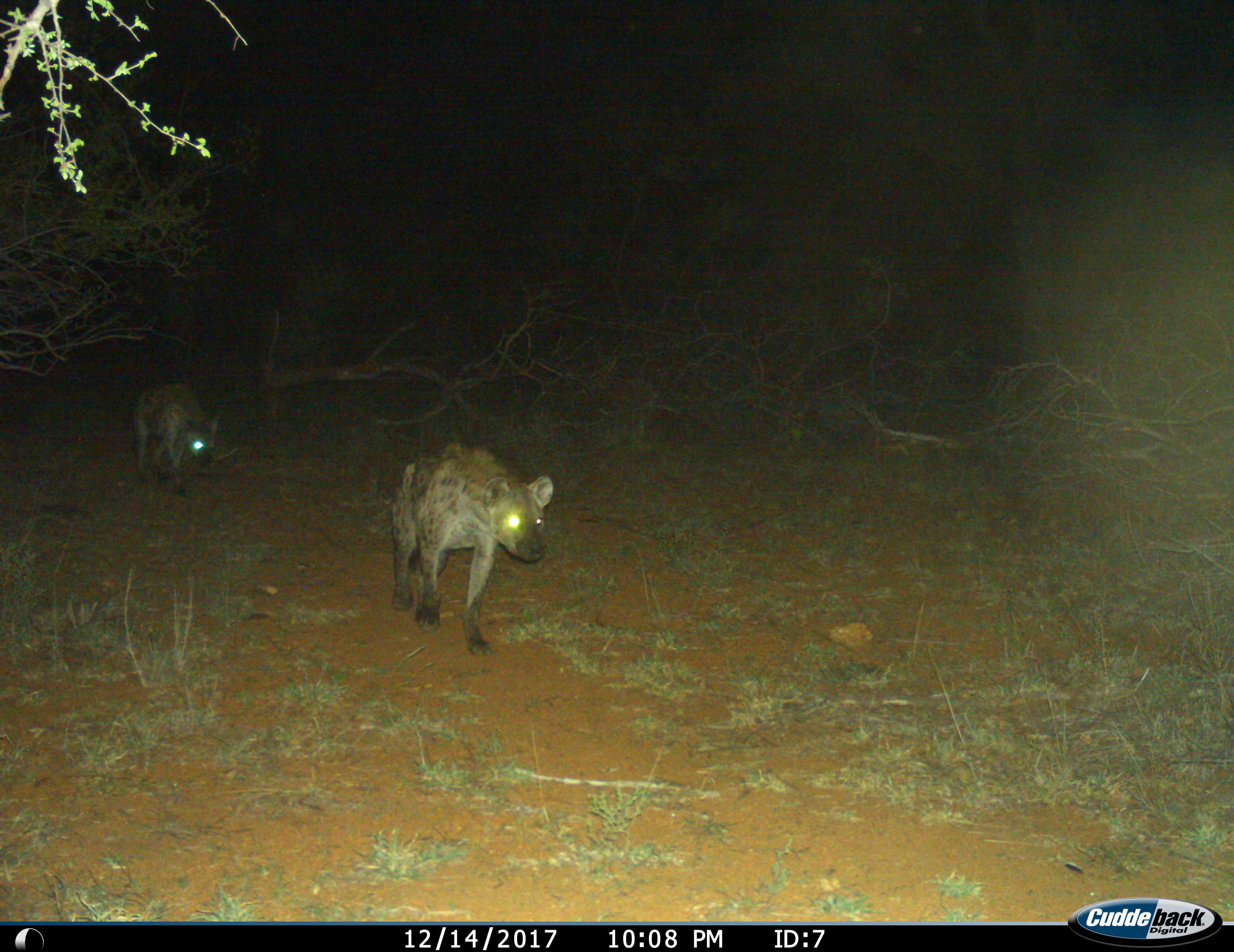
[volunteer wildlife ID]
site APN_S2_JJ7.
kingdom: Animalia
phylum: Chordata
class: Mammalia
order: Carnivora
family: Hyaenidae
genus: Crocuta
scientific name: Crocuta crocuta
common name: spotted hyena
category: hyenaspotted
Hyenaspotted (spotted hyena) (Crocuta crocuta), count 2. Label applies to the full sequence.